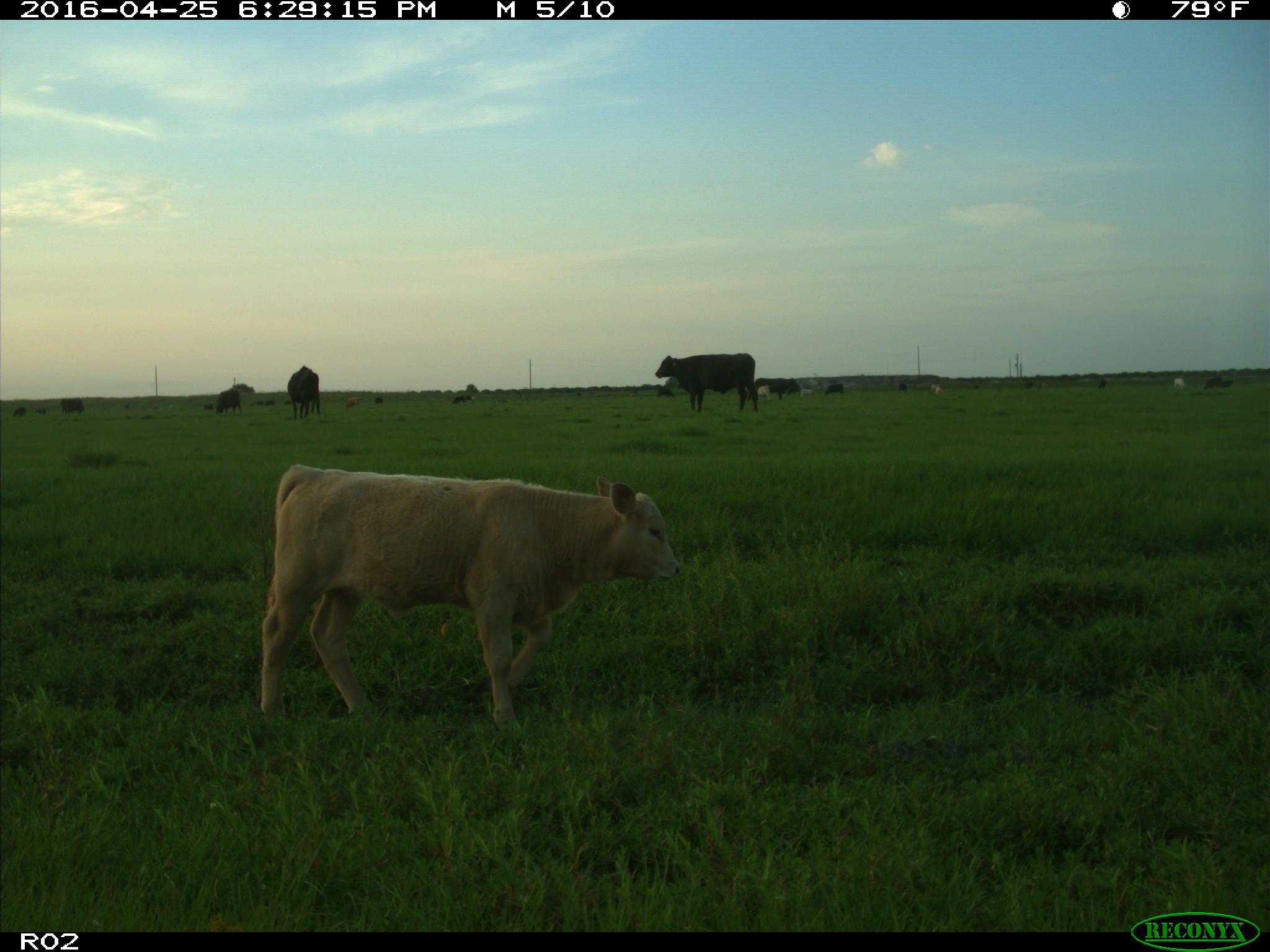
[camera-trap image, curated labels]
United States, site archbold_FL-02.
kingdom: Animalia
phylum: Chordata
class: Mammalia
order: Artiodactyla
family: Bovidae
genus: Bos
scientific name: Bos taurus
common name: domestic cow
Bos taurus (domestic cow).